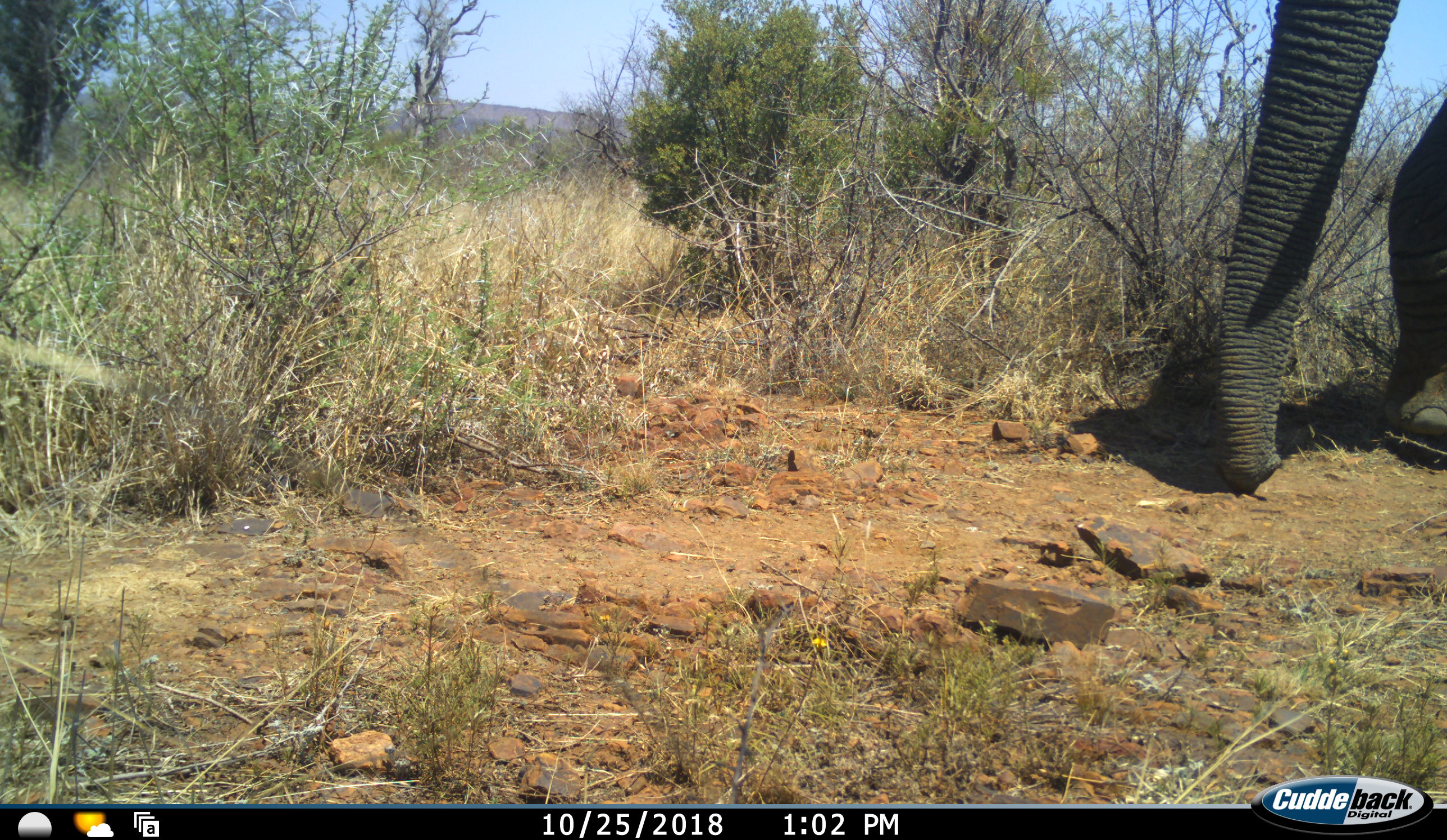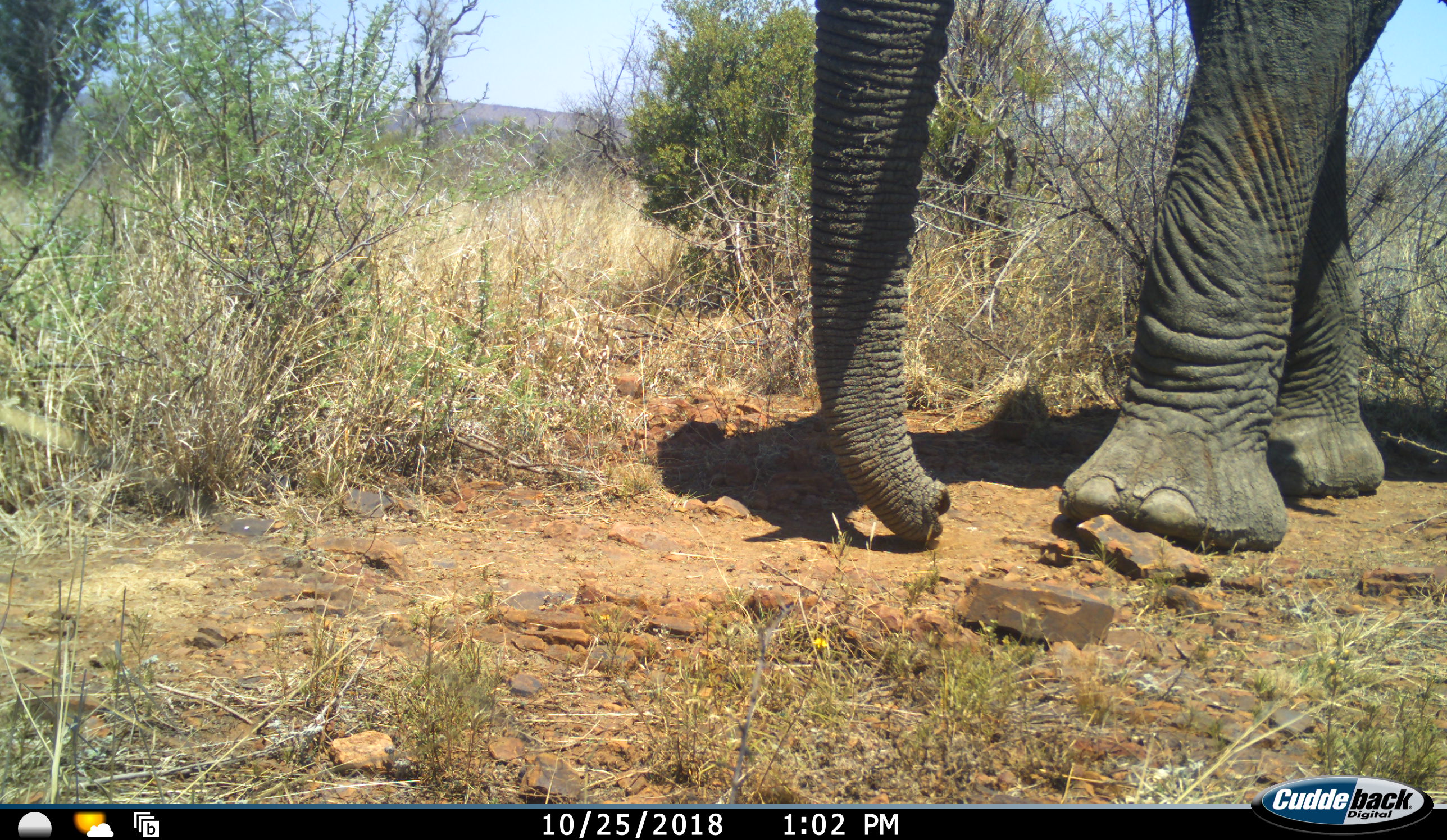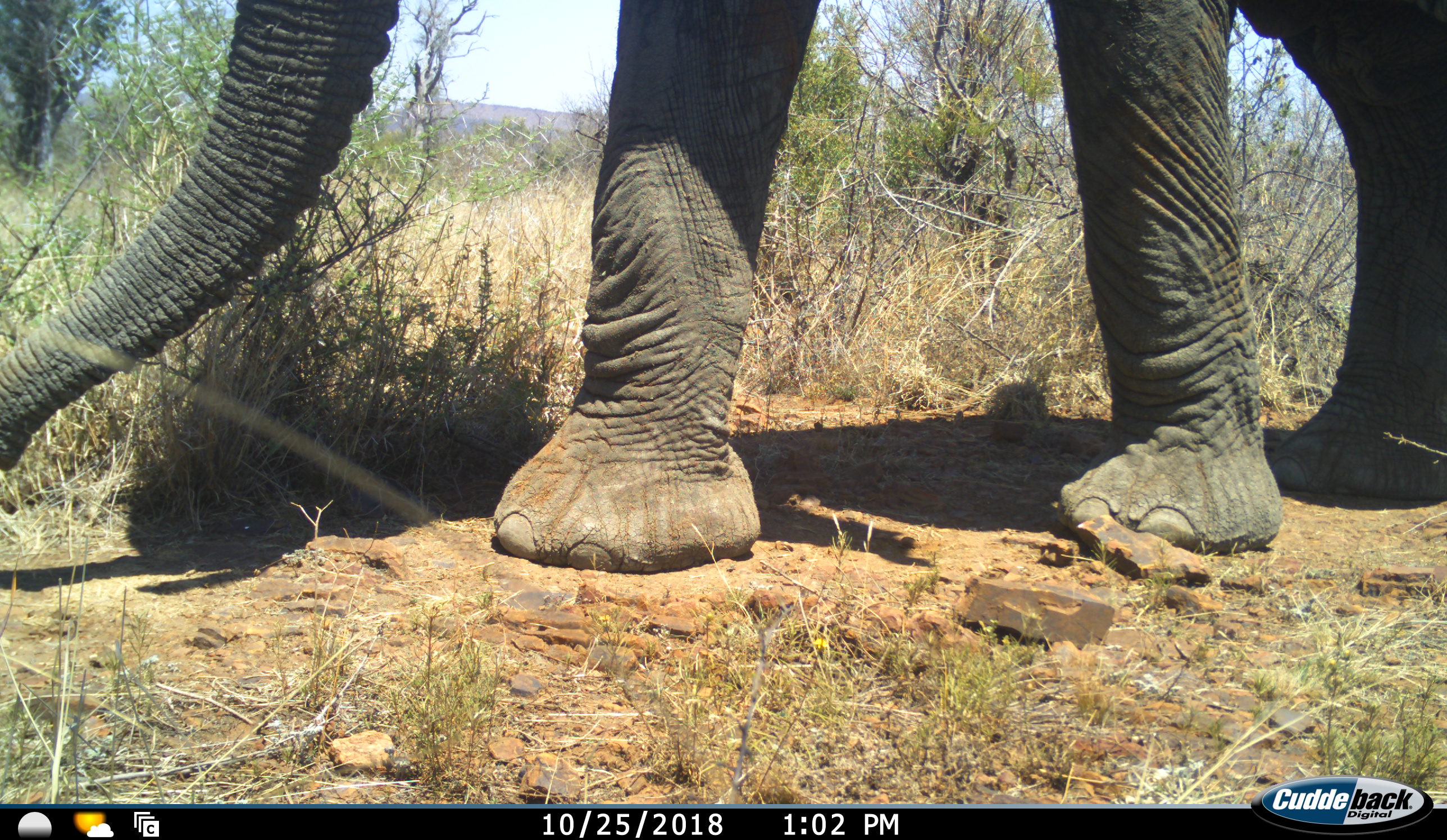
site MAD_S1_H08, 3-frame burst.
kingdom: Animalia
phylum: Chordata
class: Mammalia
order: Proboscidea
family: Elephantidae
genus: Loxodonta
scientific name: Loxodonta africana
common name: african bush elephant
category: elephant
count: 1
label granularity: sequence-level